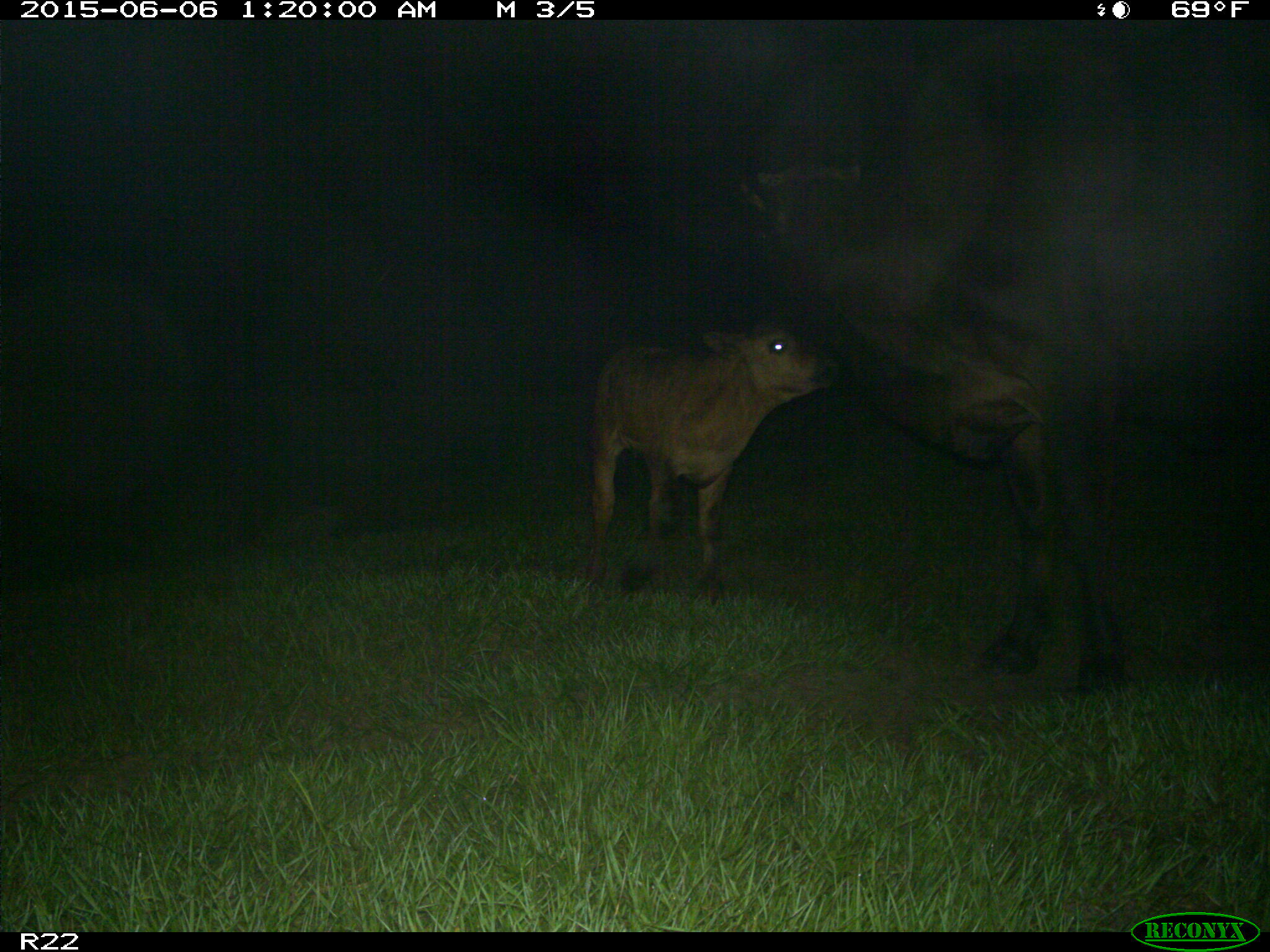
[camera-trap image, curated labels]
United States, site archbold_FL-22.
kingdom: Animalia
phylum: Chordata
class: Mammalia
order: Artiodactyla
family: Bovidae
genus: Bos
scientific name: Bos taurus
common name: domestic cow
Bos taurus (domestic cow).